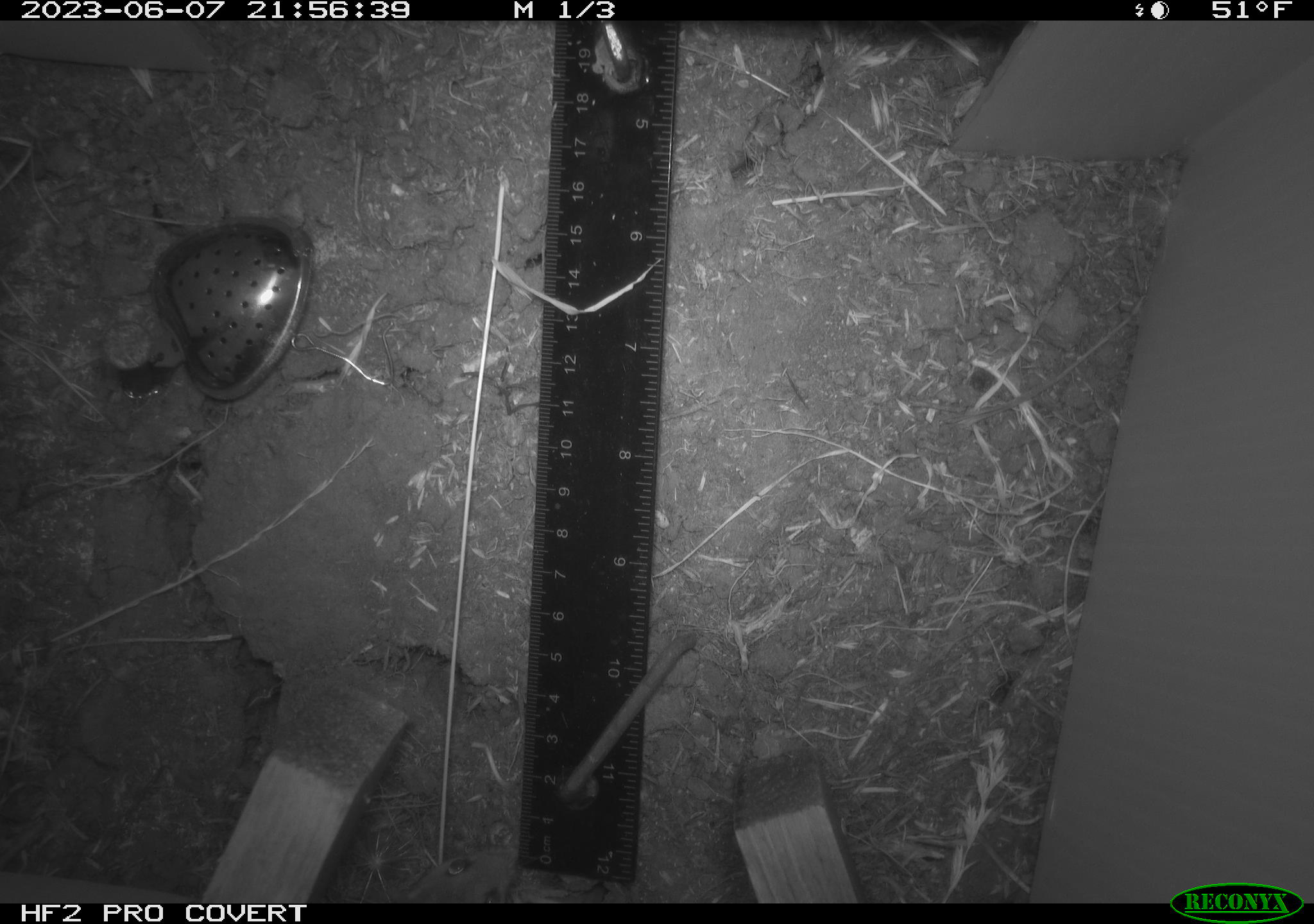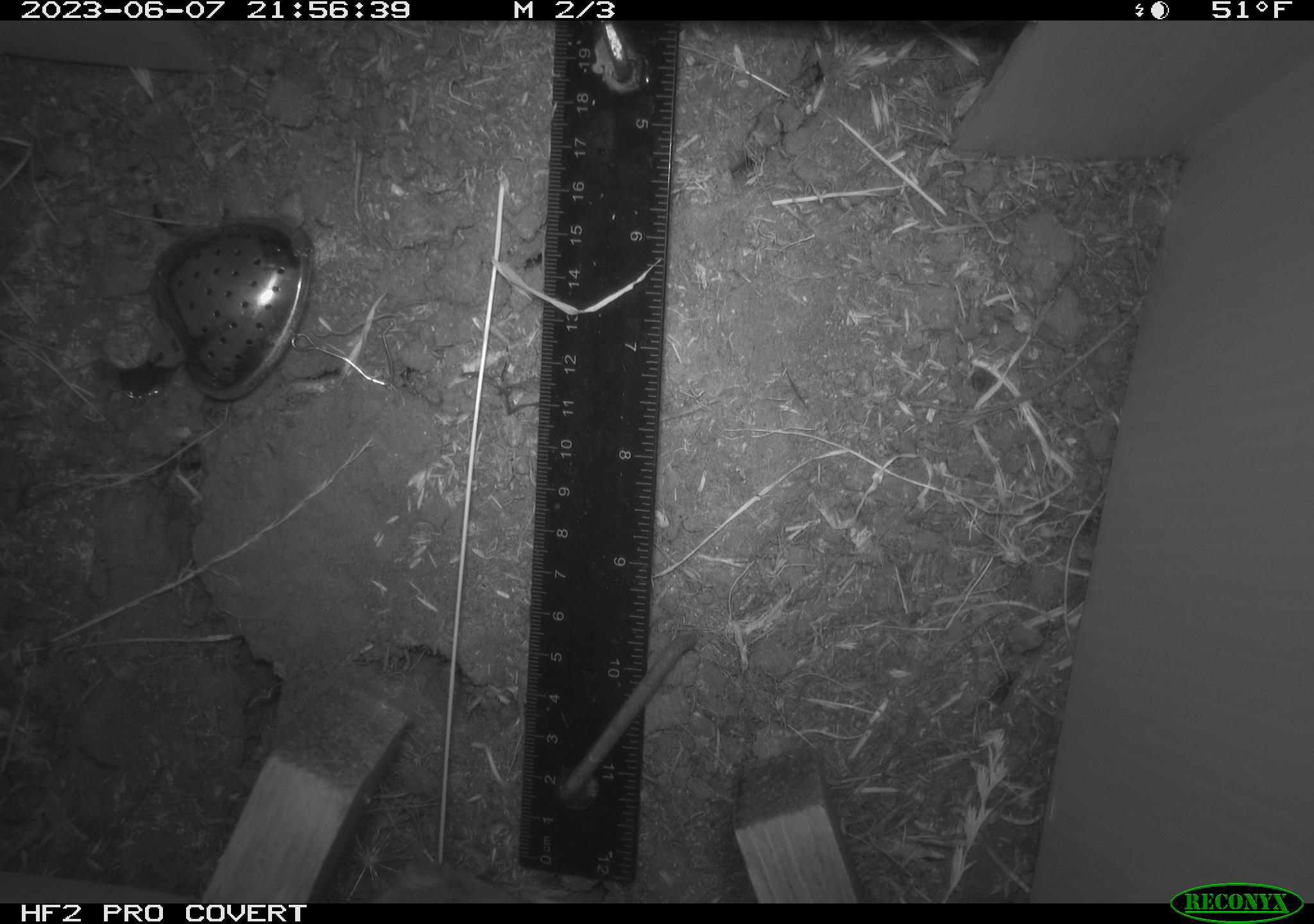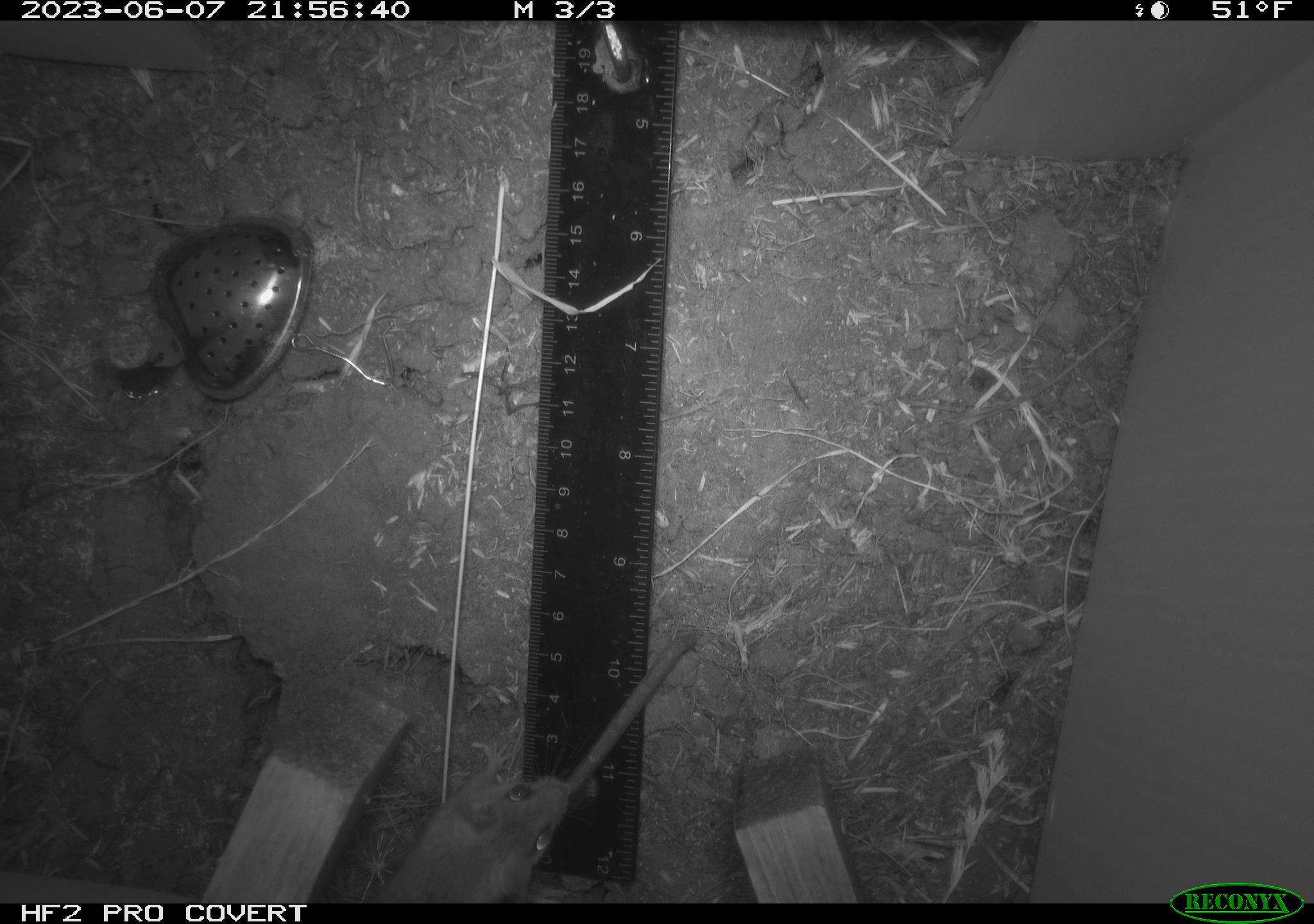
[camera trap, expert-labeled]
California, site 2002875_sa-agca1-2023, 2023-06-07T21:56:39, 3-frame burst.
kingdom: Animalia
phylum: Chordata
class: Mammalia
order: Rodentia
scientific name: Rodentia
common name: mouse species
Mouse species (Rodentia).